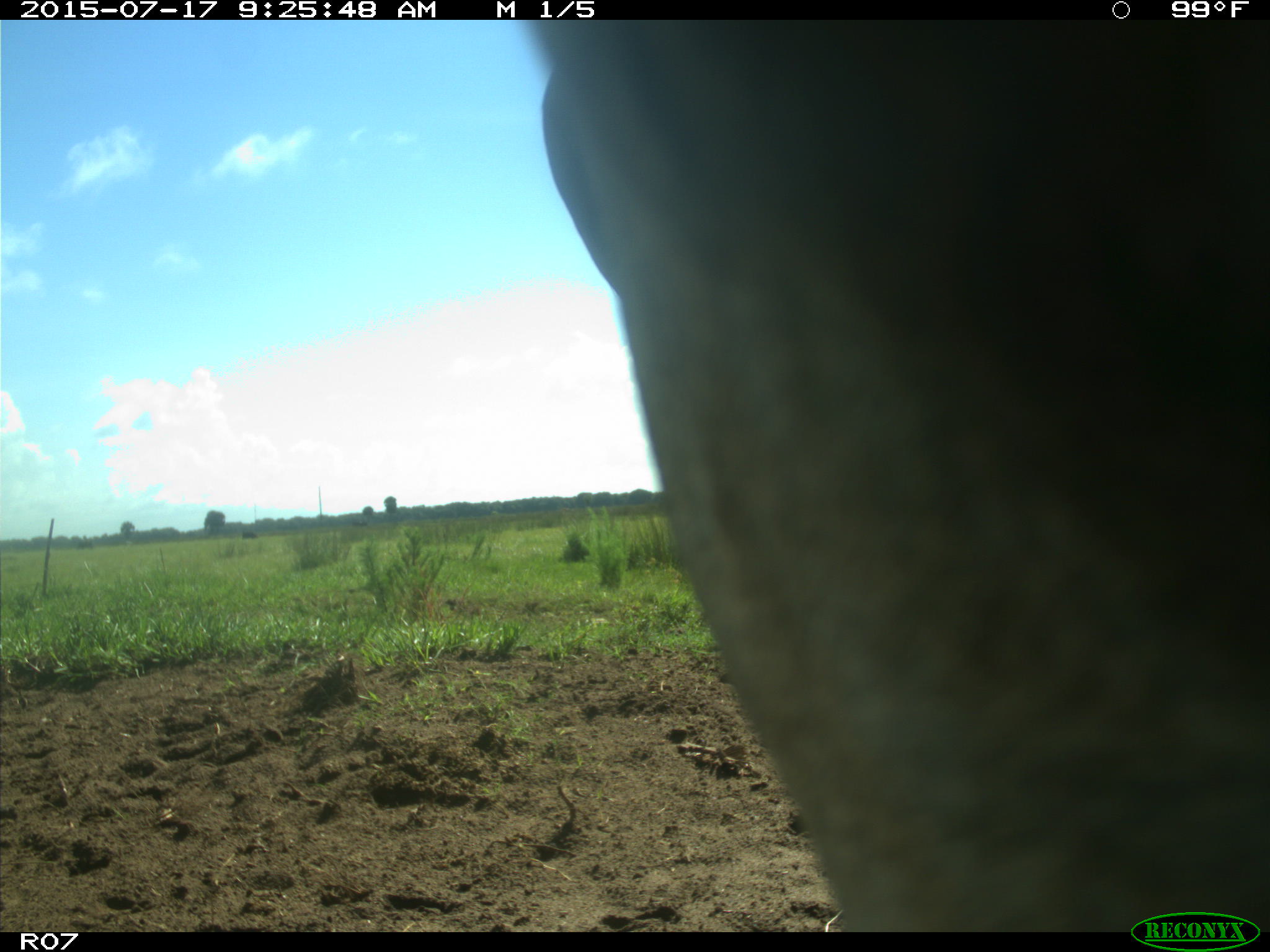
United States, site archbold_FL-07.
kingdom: Animalia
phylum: Chordata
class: Mammalia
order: Artiodactyla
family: Bovidae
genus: Bos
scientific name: Bos taurus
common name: domestic cow